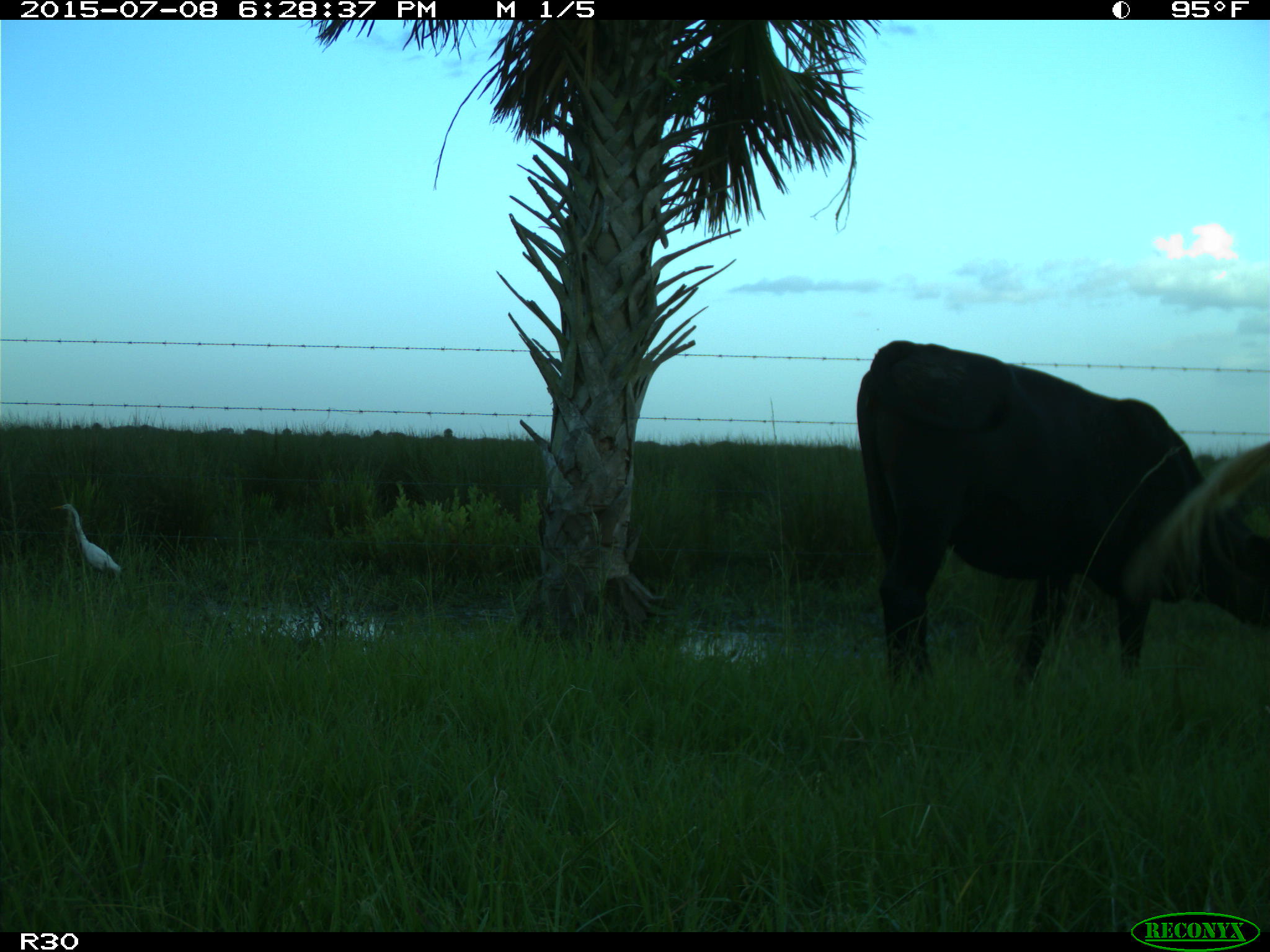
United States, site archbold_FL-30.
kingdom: Animalia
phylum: Chordata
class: Mammalia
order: Artiodactyla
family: Bovidae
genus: Bos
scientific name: Bos taurus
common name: domestic cow